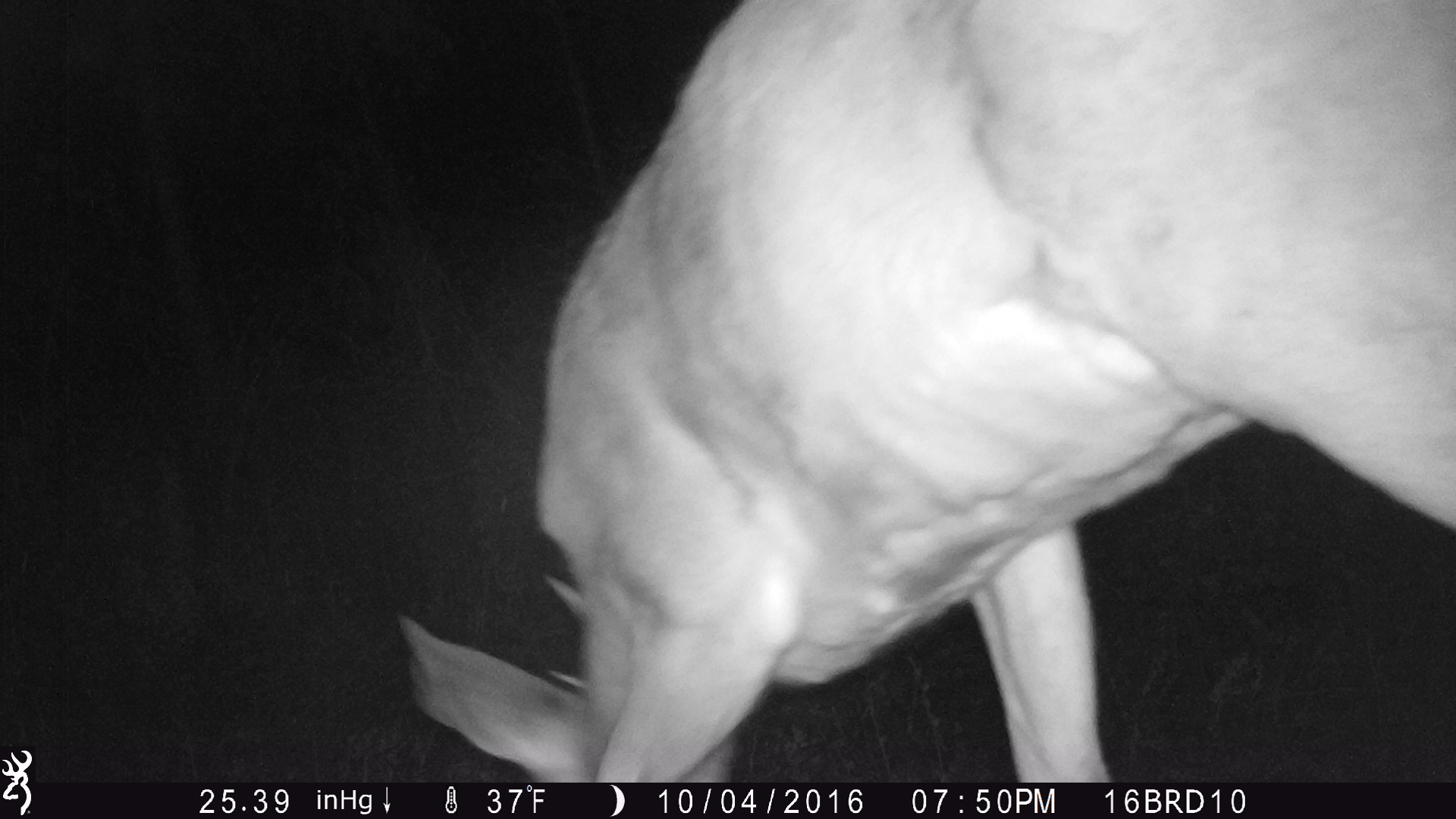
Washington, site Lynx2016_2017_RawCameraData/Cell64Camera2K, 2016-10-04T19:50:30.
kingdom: Animalia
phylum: Chordata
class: Mammalia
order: Artiodactyla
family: Cervidae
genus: Odocoileus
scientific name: Odocoileus hemionus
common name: mule deer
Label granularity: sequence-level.